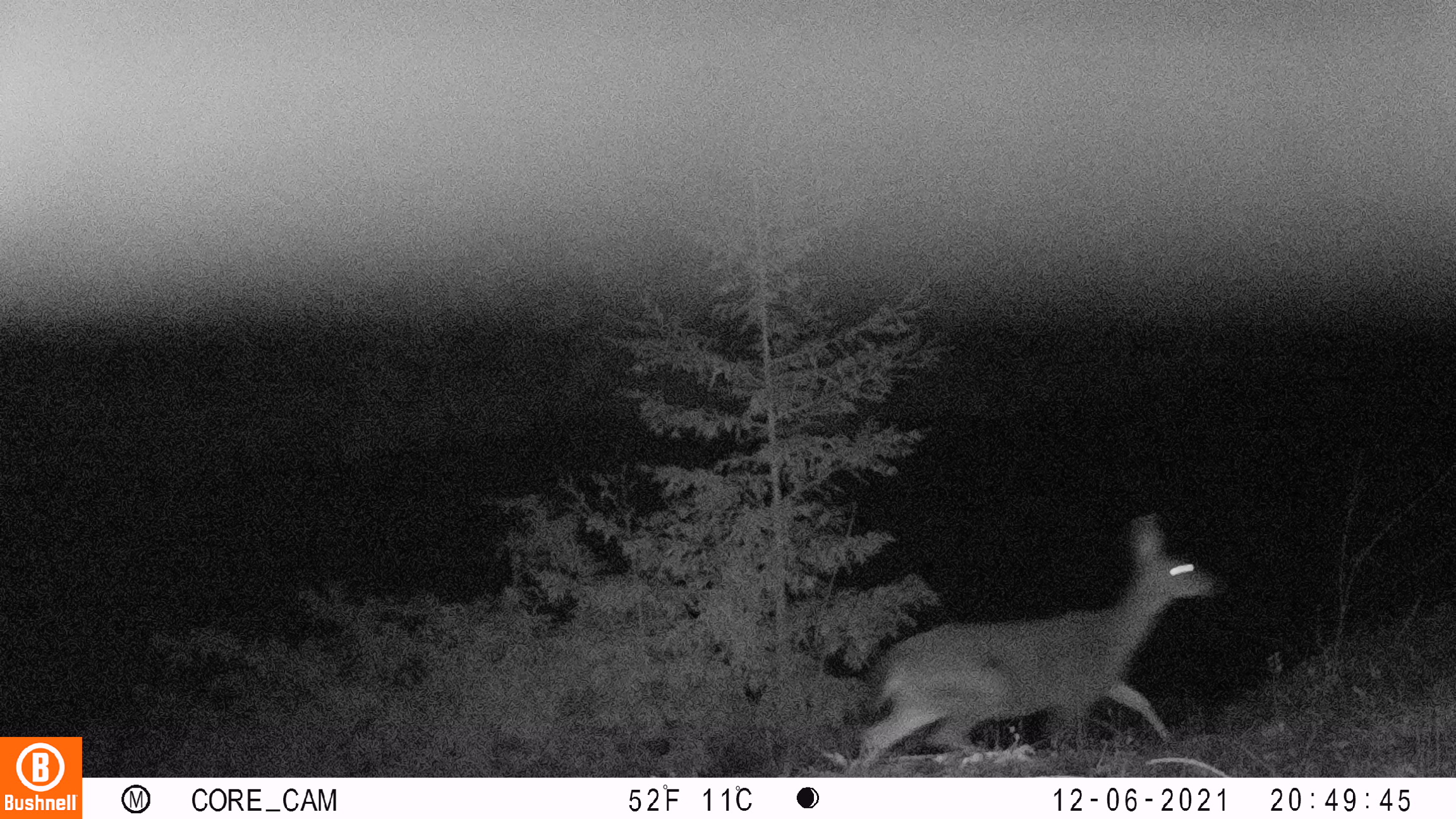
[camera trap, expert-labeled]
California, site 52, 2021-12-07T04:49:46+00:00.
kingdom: Animalia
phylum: Chordata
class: Mammalia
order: Artiodactyla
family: Cervidae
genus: Odocoileus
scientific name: Odocoileus hemionus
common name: mule deer